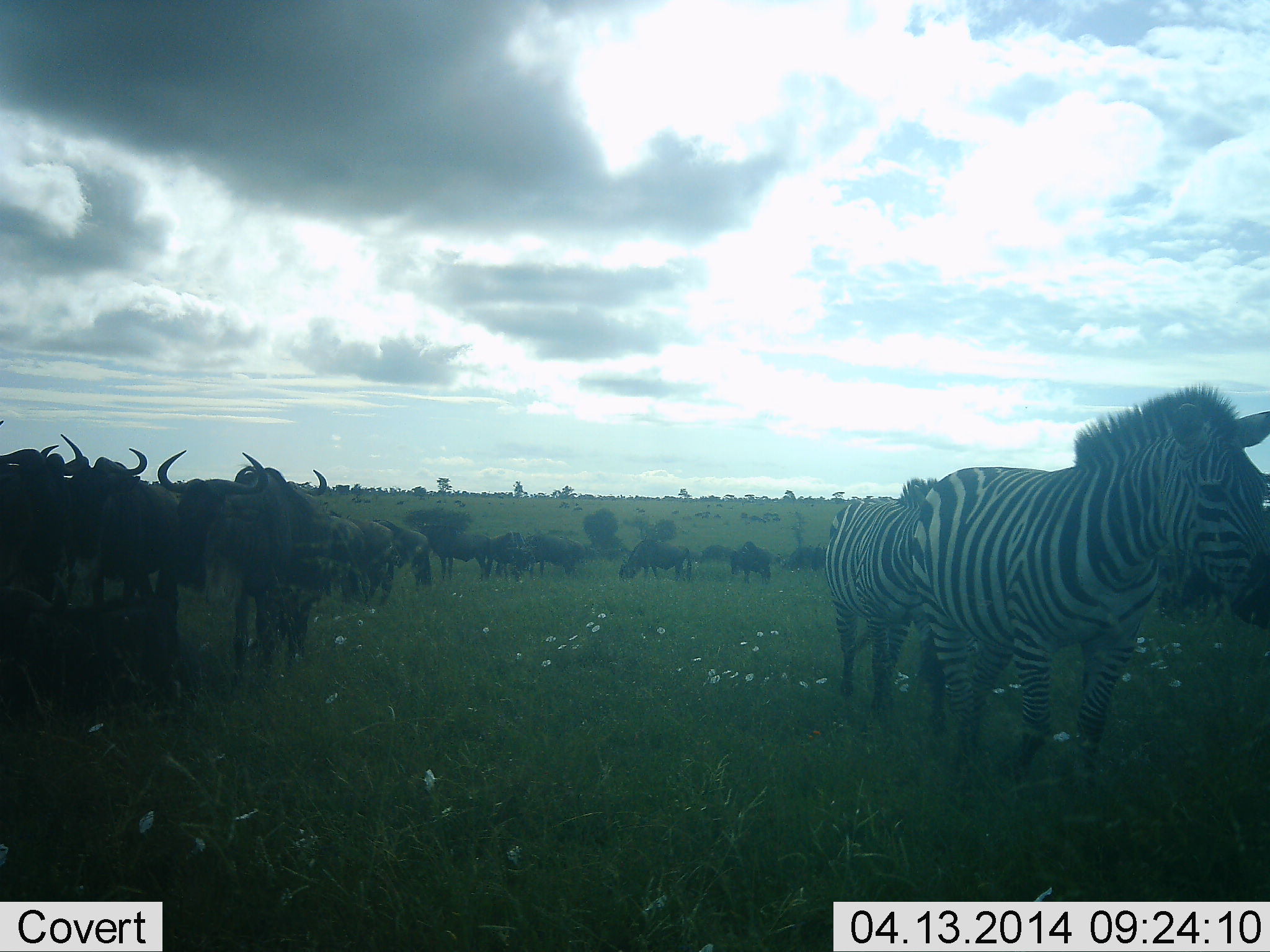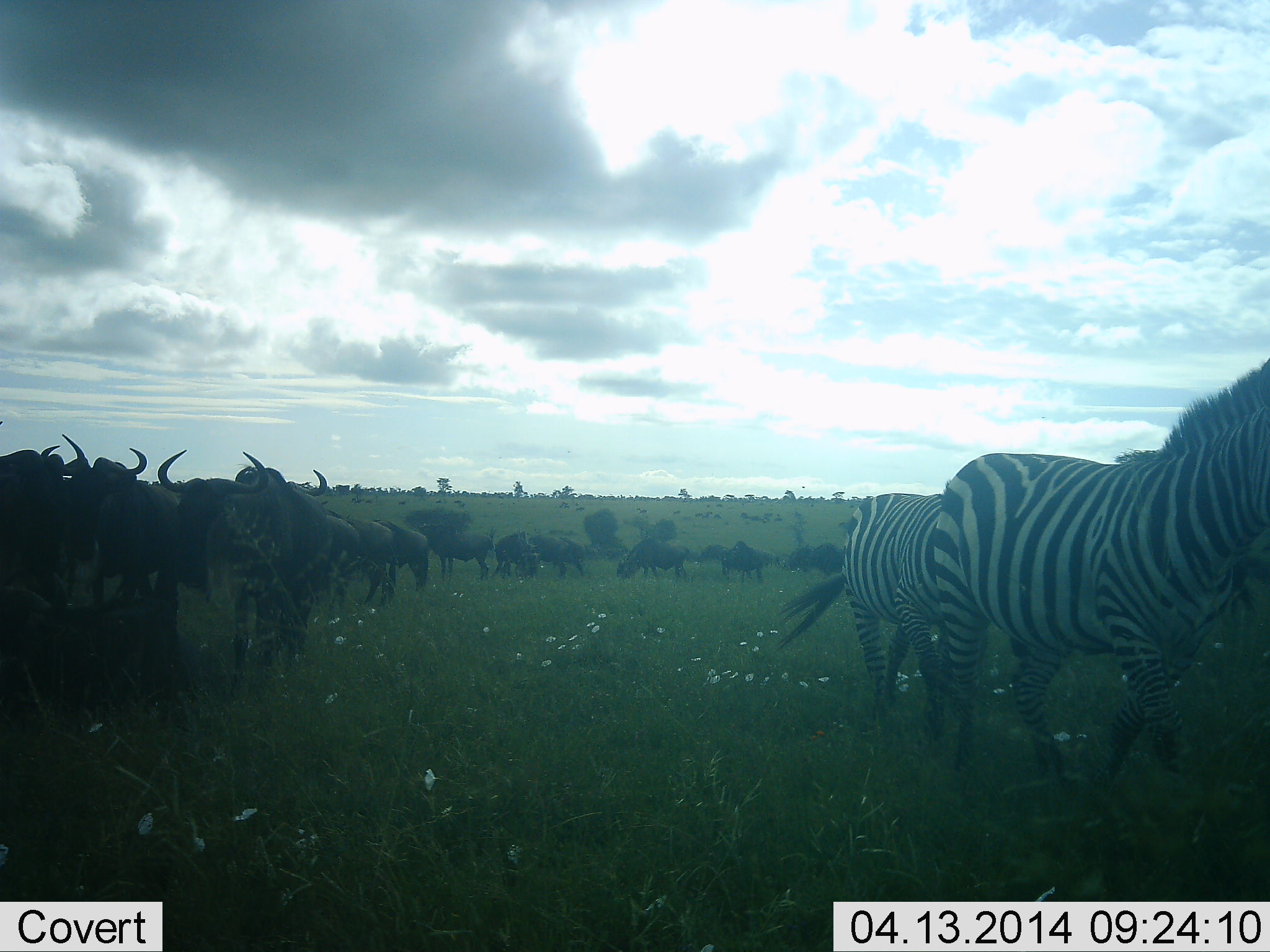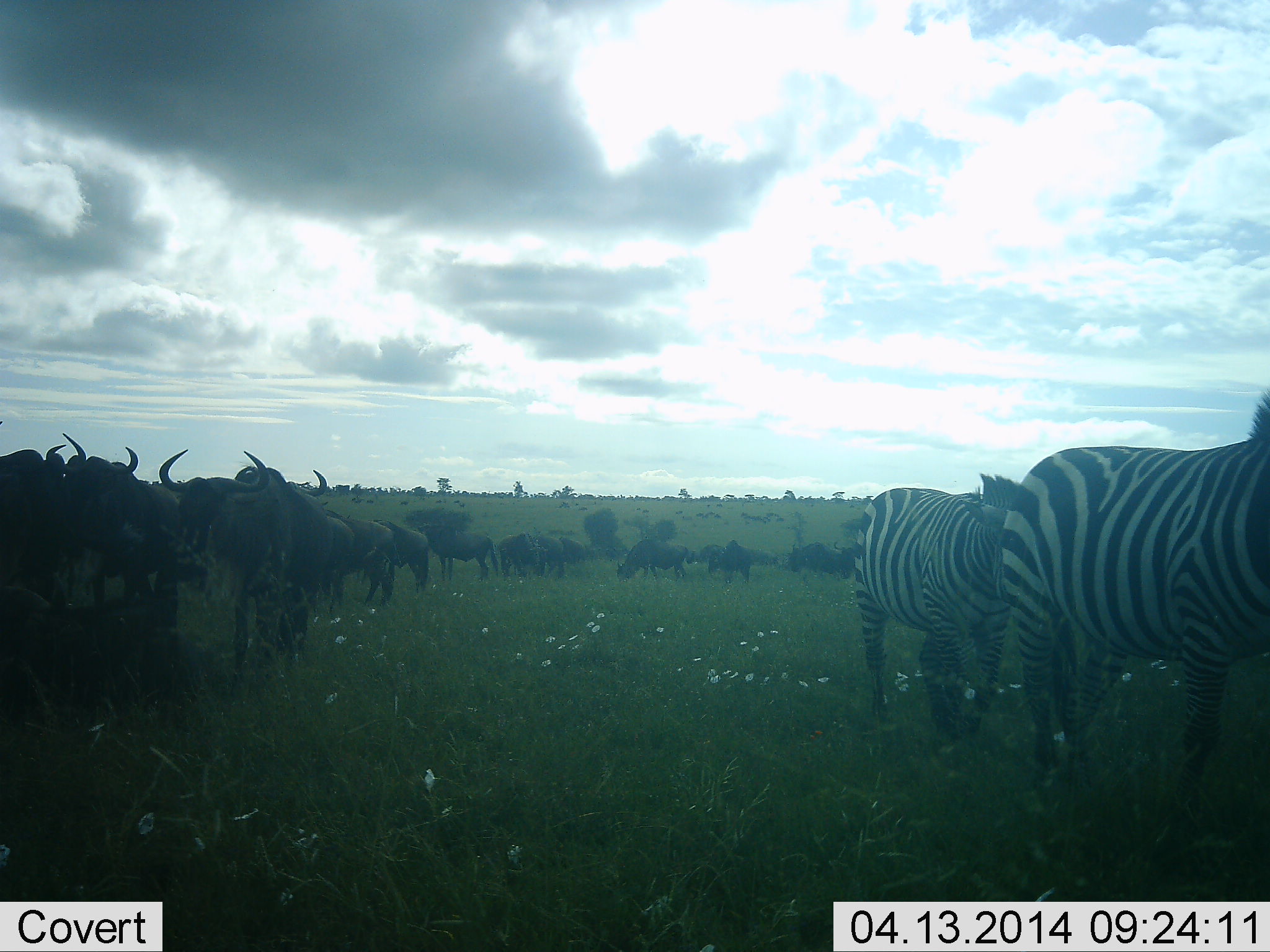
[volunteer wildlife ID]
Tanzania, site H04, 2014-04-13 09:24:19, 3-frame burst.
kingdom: Animalia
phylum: Chordata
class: Mammalia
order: Artiodactyla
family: Bovidae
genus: Connochaetes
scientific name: Connochaetes taurinus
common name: blue wildebeest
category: wildebeest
Wildebeest (blue wildebeest) (Connochaetes taurinus), count 11-50. Behavior (volunteer vote fractions): standing 80%, resting 50%, moving 40%, interacting 0%. Young present (vote fraction): 0%. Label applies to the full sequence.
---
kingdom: Animalia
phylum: Chordata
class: Mammalia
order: Perissodactyla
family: Equidae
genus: Equus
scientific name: Equus quagga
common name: plains zebra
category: zebra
Zebra (plains zebra) (Equus quagga), count 2. Behavior (volunteer vote fractions): standing 10%, resting 0%, moving 90%, interacting 0%. Young present (vote fraction): 0%. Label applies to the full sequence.